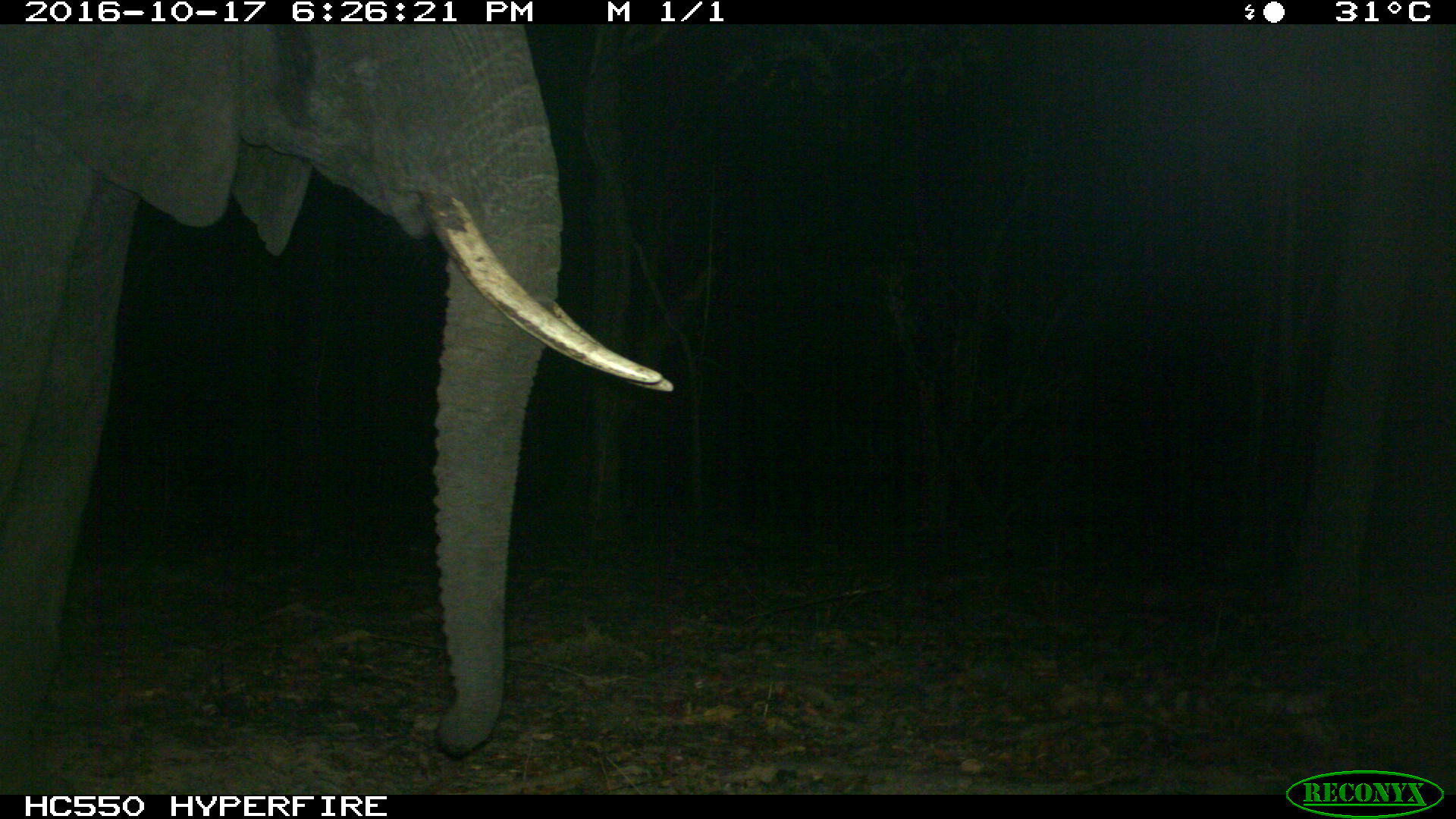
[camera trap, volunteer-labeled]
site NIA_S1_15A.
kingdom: Animalia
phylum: Chordata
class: Mammalia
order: Proboscidea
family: Elephantidae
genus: Loxodonta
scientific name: Loxodonta africana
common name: african bush elephant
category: elephant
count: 1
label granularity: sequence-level